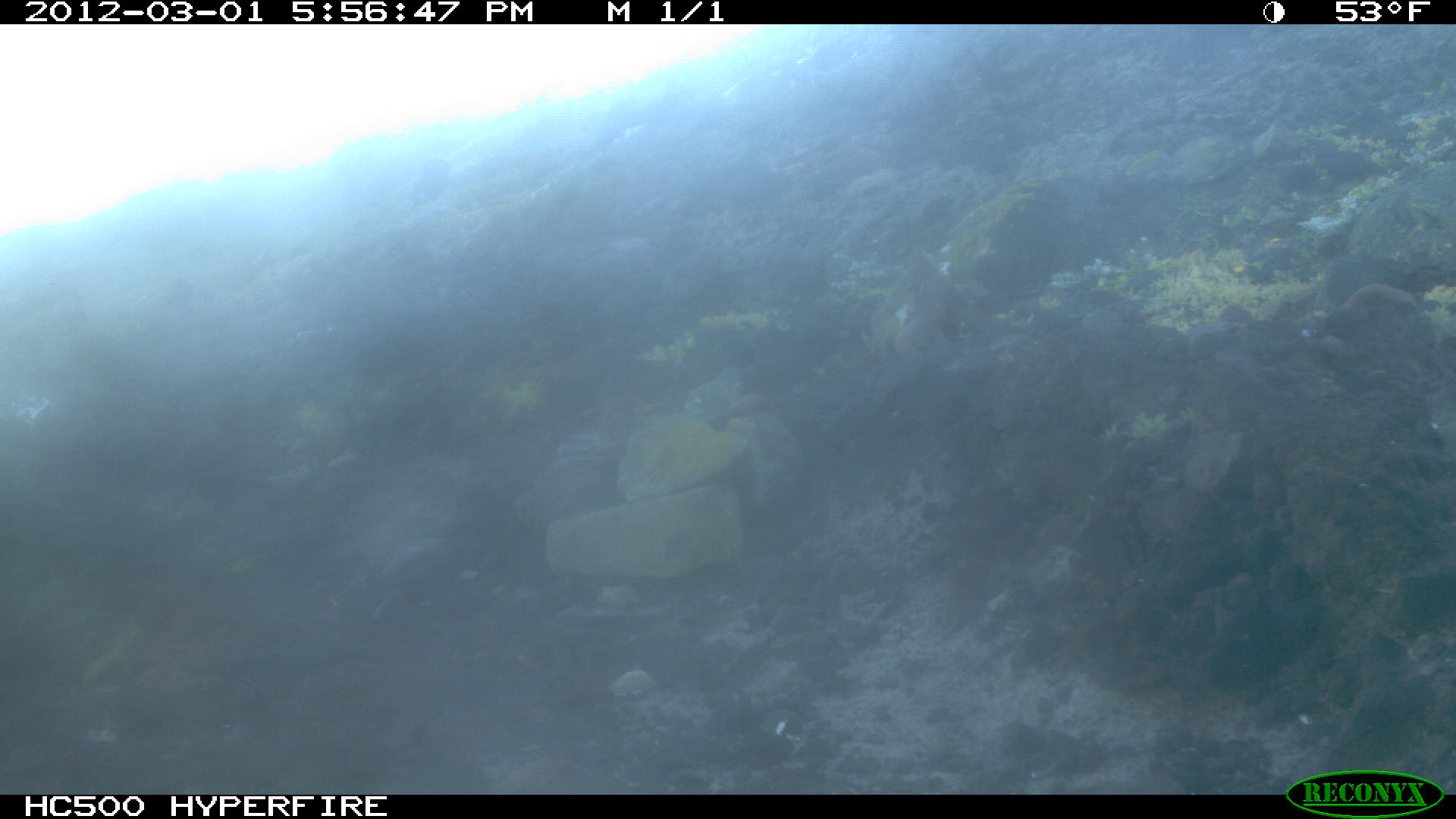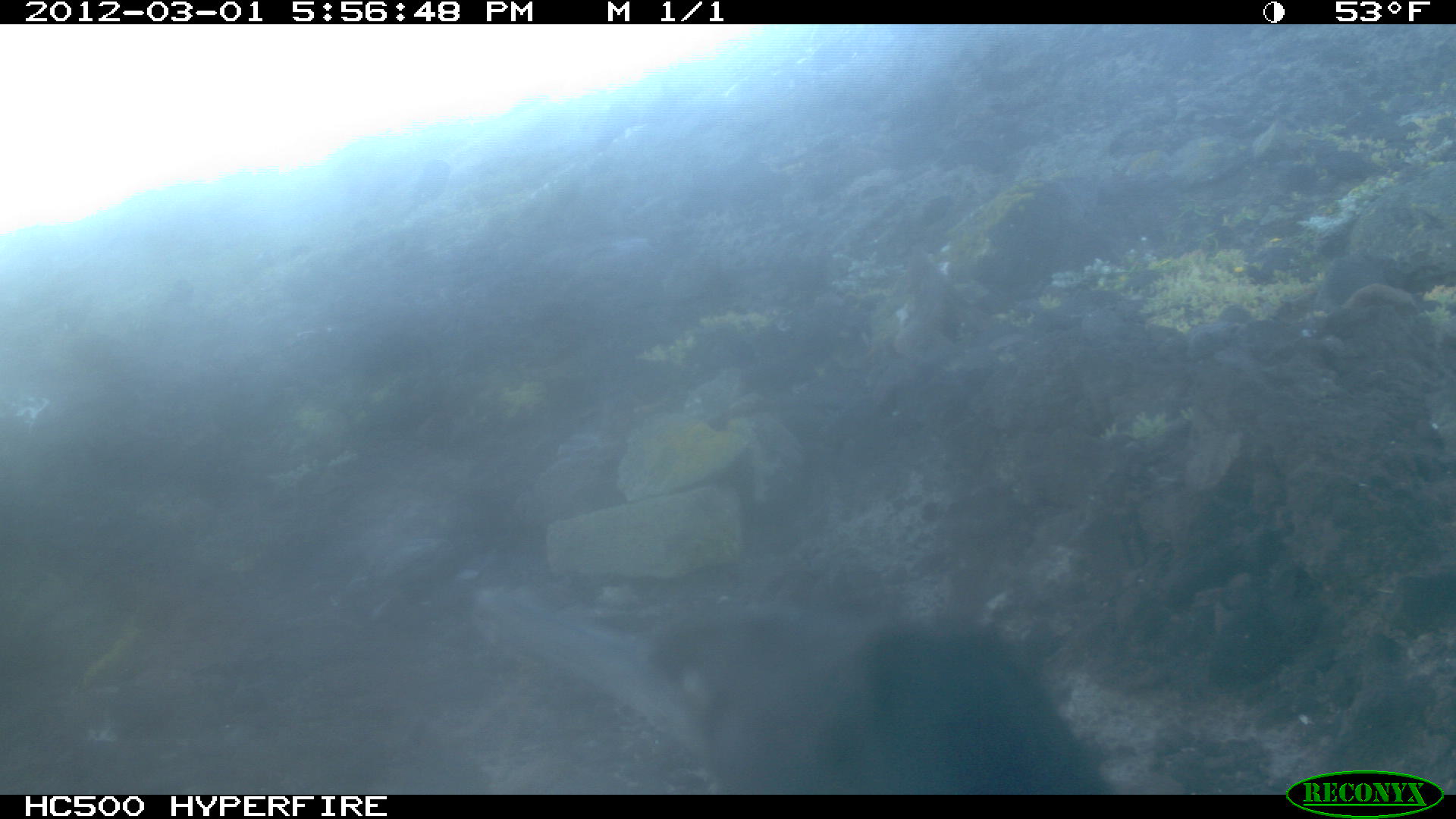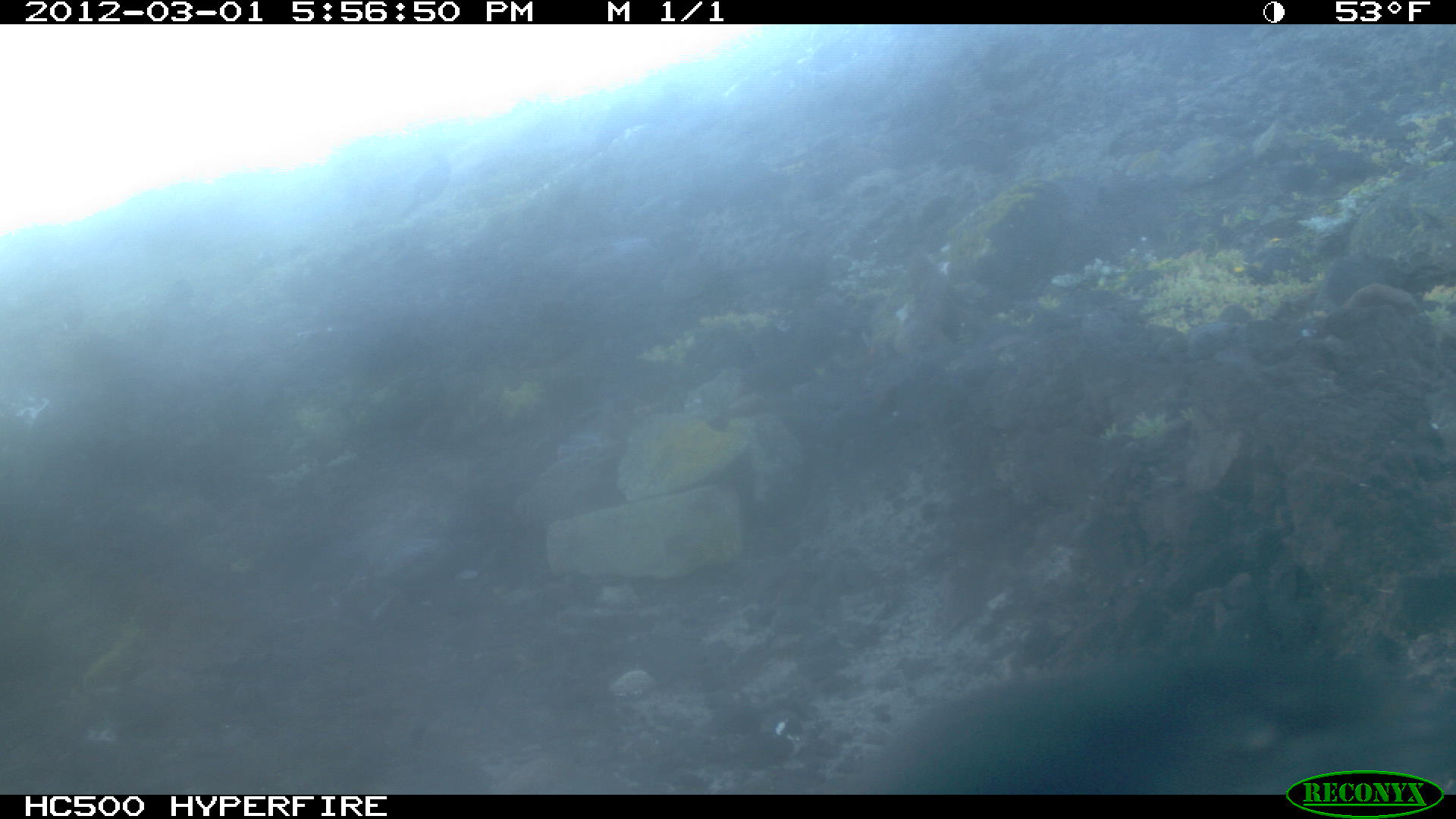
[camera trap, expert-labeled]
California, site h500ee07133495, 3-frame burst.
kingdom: Animalia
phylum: Chordata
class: Aves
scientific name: Aves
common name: bird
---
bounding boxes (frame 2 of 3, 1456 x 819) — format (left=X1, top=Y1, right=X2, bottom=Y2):
bird: (left=463, top=565, right=1111, bottom=792)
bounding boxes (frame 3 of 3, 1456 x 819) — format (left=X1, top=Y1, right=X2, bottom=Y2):
bird: (left=882, top=642, right=1455, bottom=794)